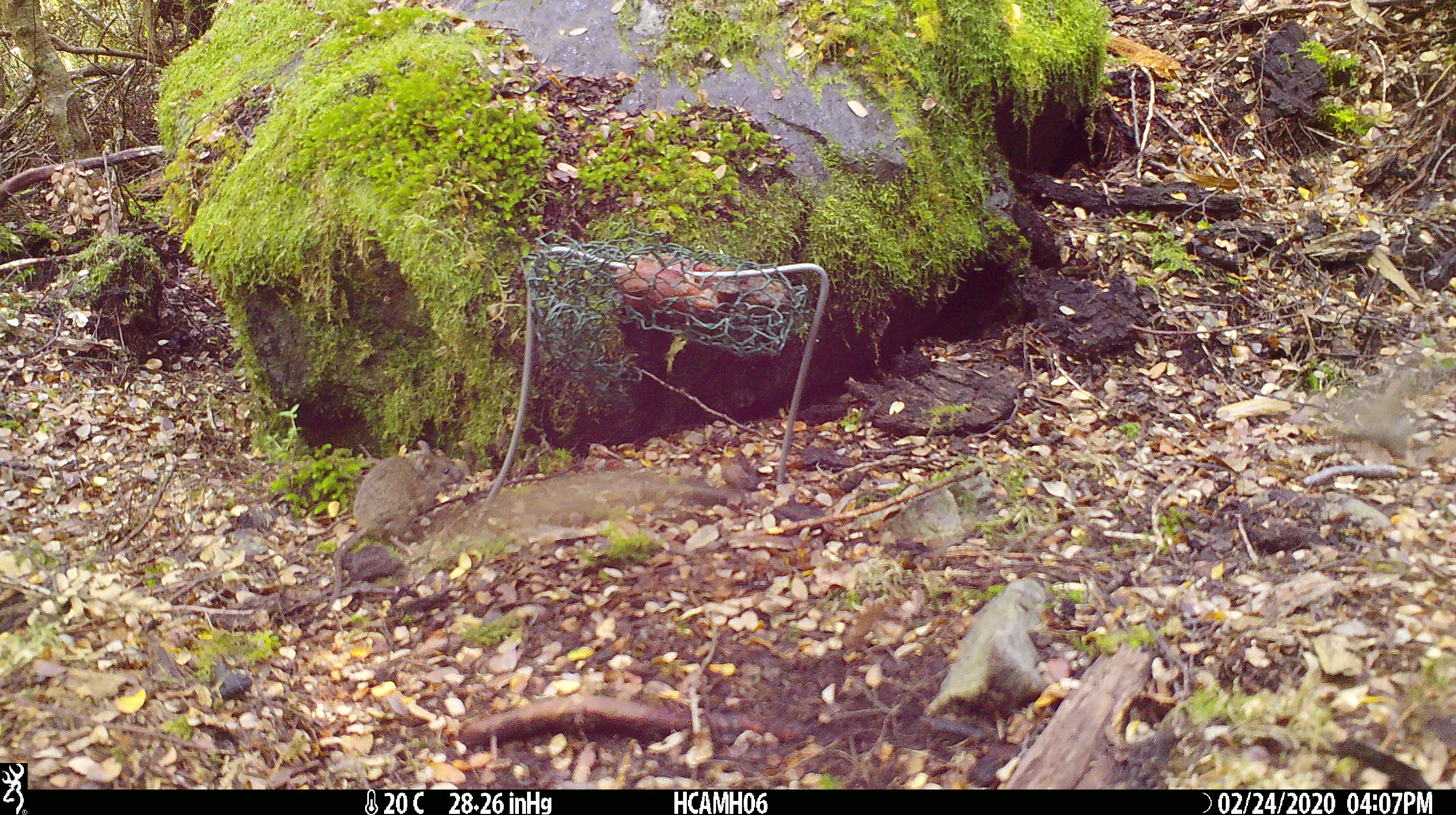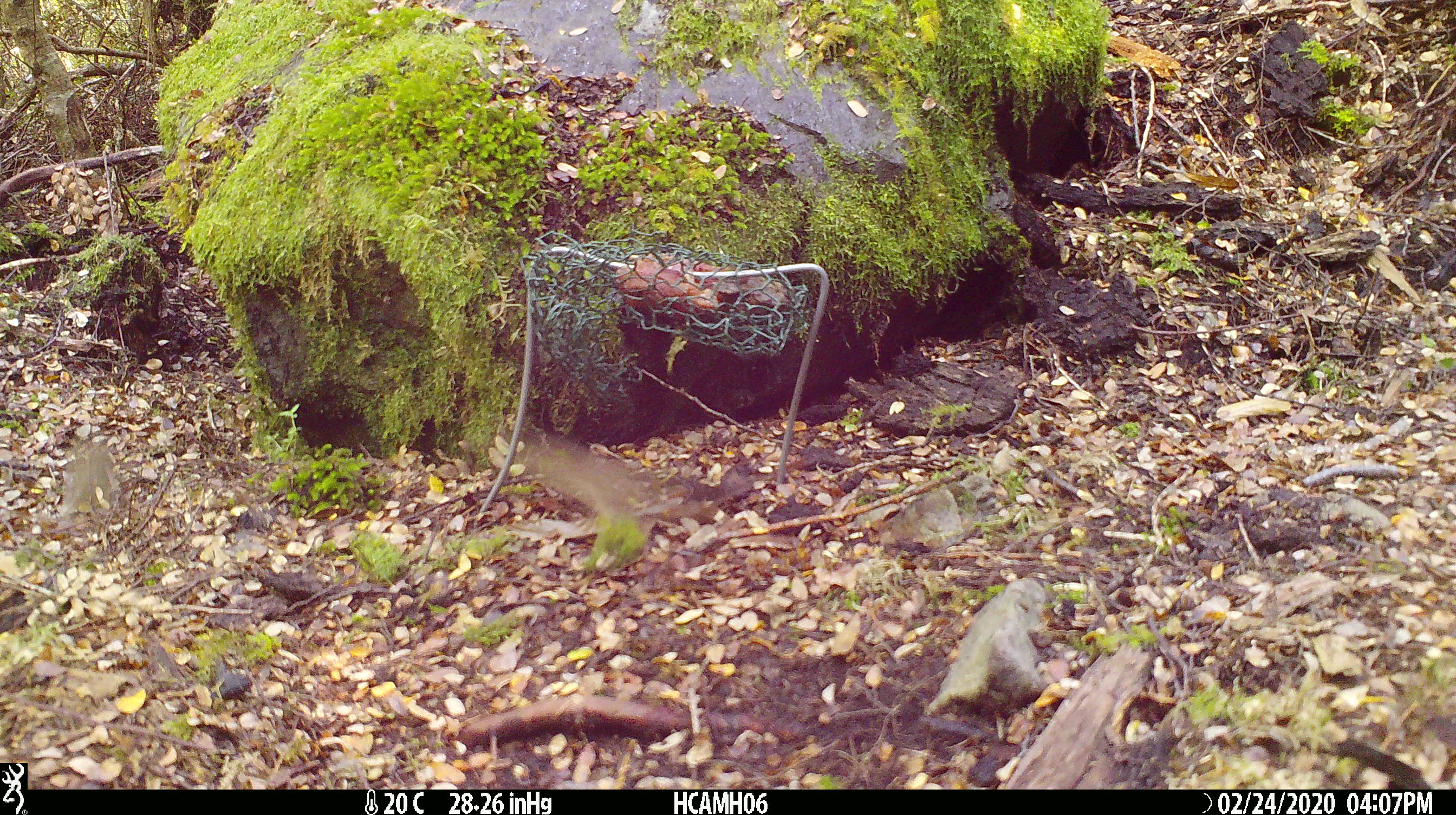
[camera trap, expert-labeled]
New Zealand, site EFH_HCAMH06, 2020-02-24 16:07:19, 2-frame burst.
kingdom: Animalia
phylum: Chordata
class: Mammalia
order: Rodentia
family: Muridae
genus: Mus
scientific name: Mus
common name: mouse